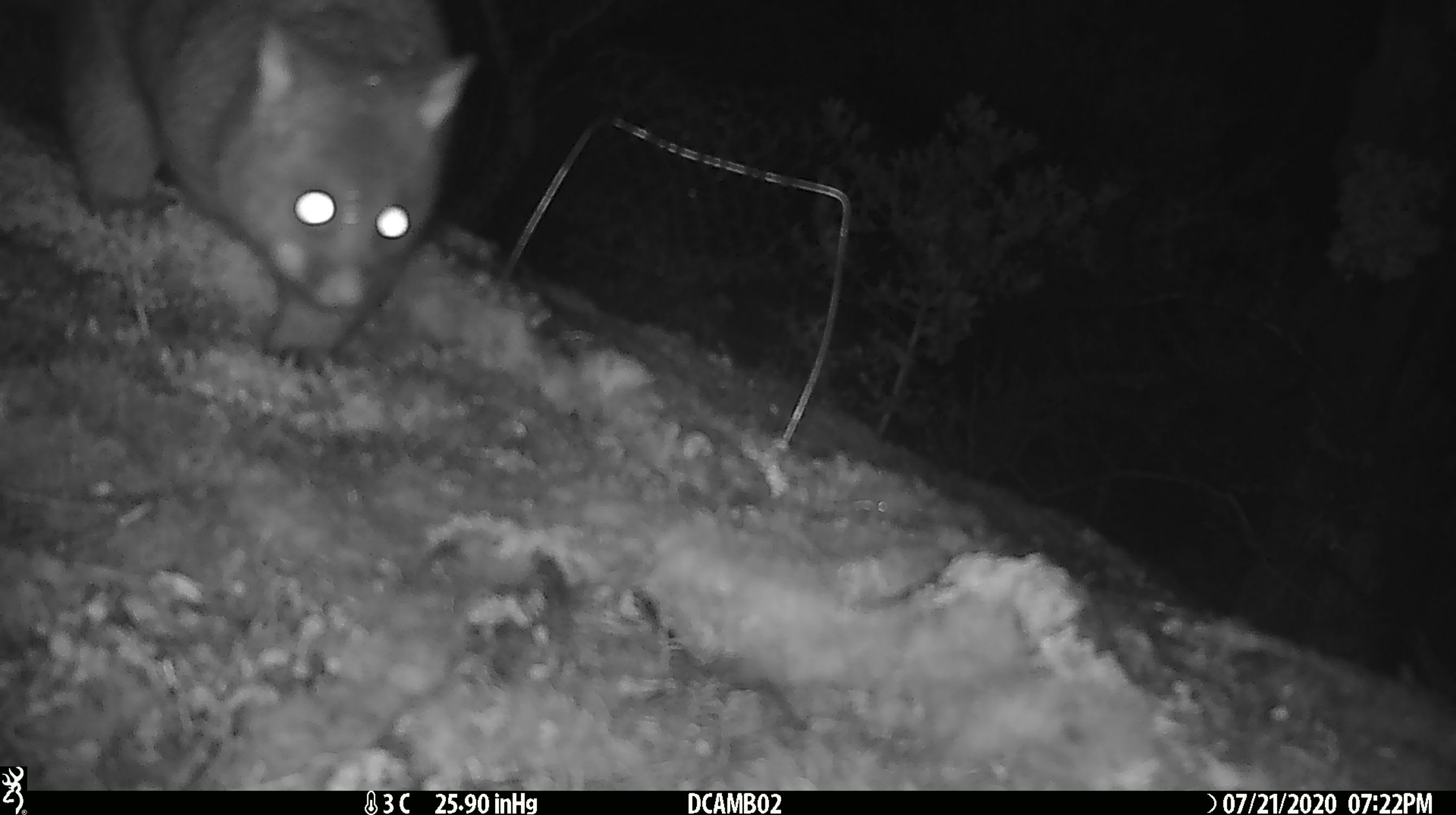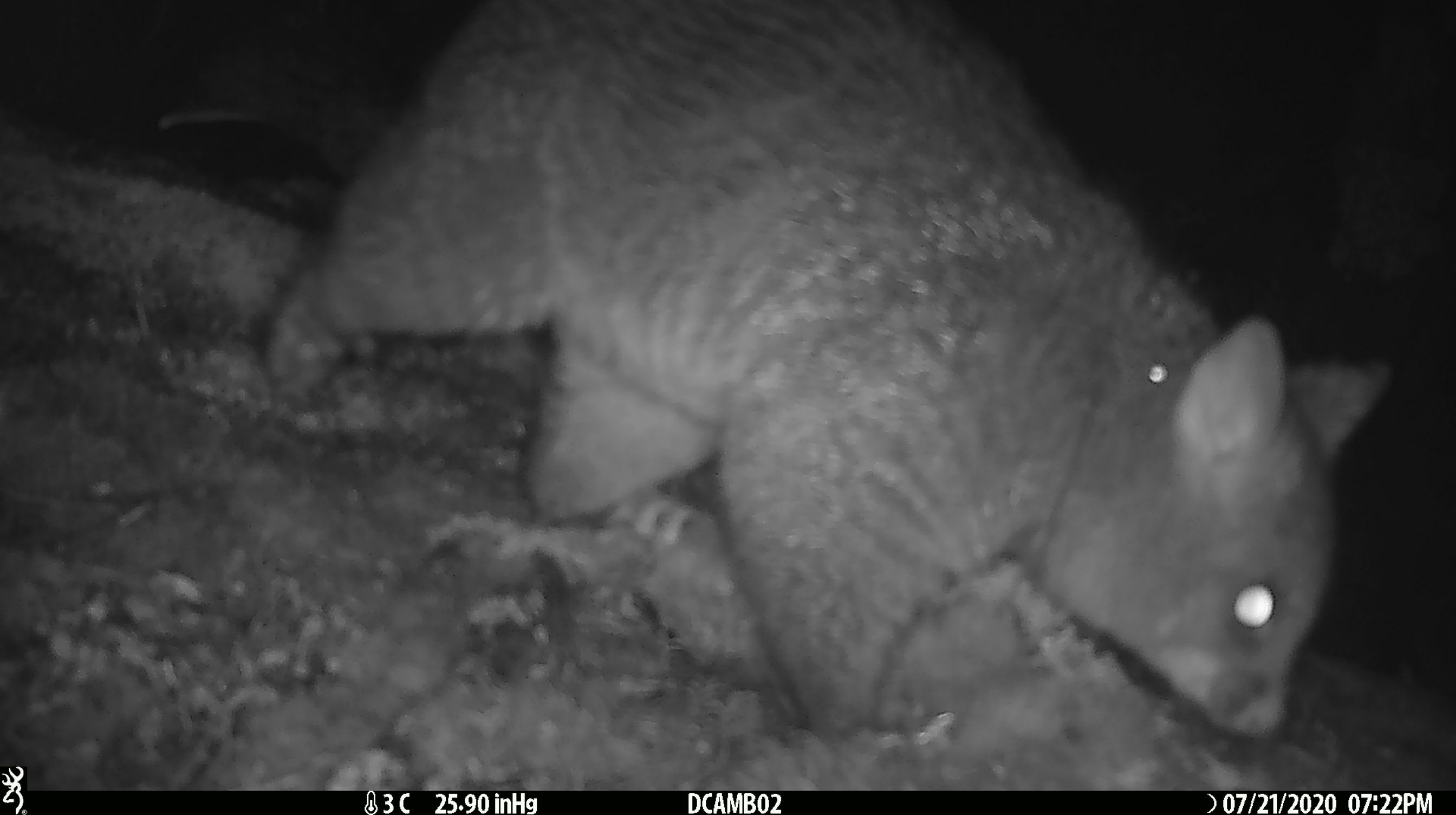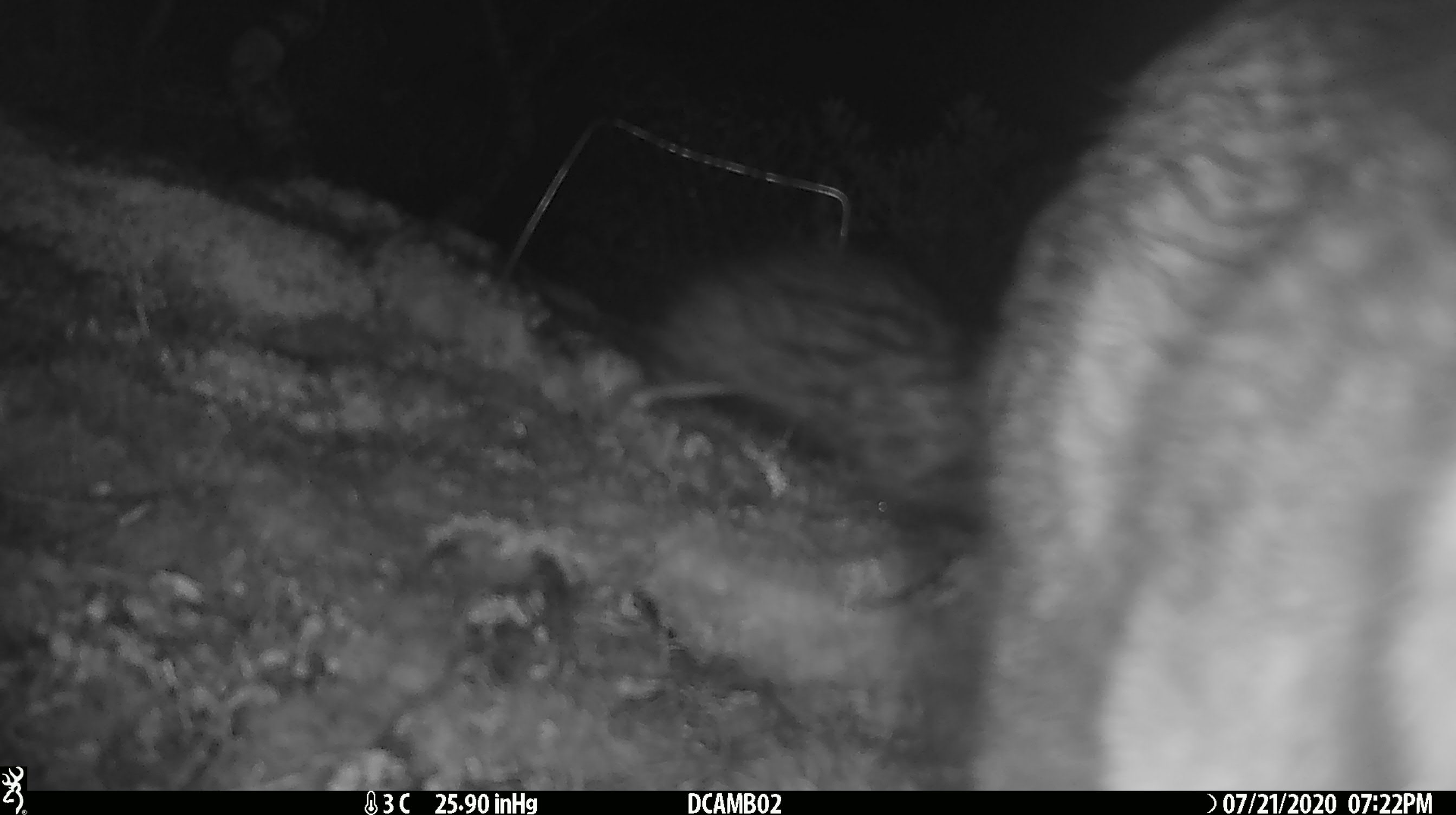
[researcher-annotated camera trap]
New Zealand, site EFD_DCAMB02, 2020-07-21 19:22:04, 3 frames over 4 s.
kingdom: Animalia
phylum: Chordata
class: Mammalia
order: Diprotodontia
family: Phalangeridae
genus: Trichosurus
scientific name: Trichosurus vulpecula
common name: common brushtail possum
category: possum